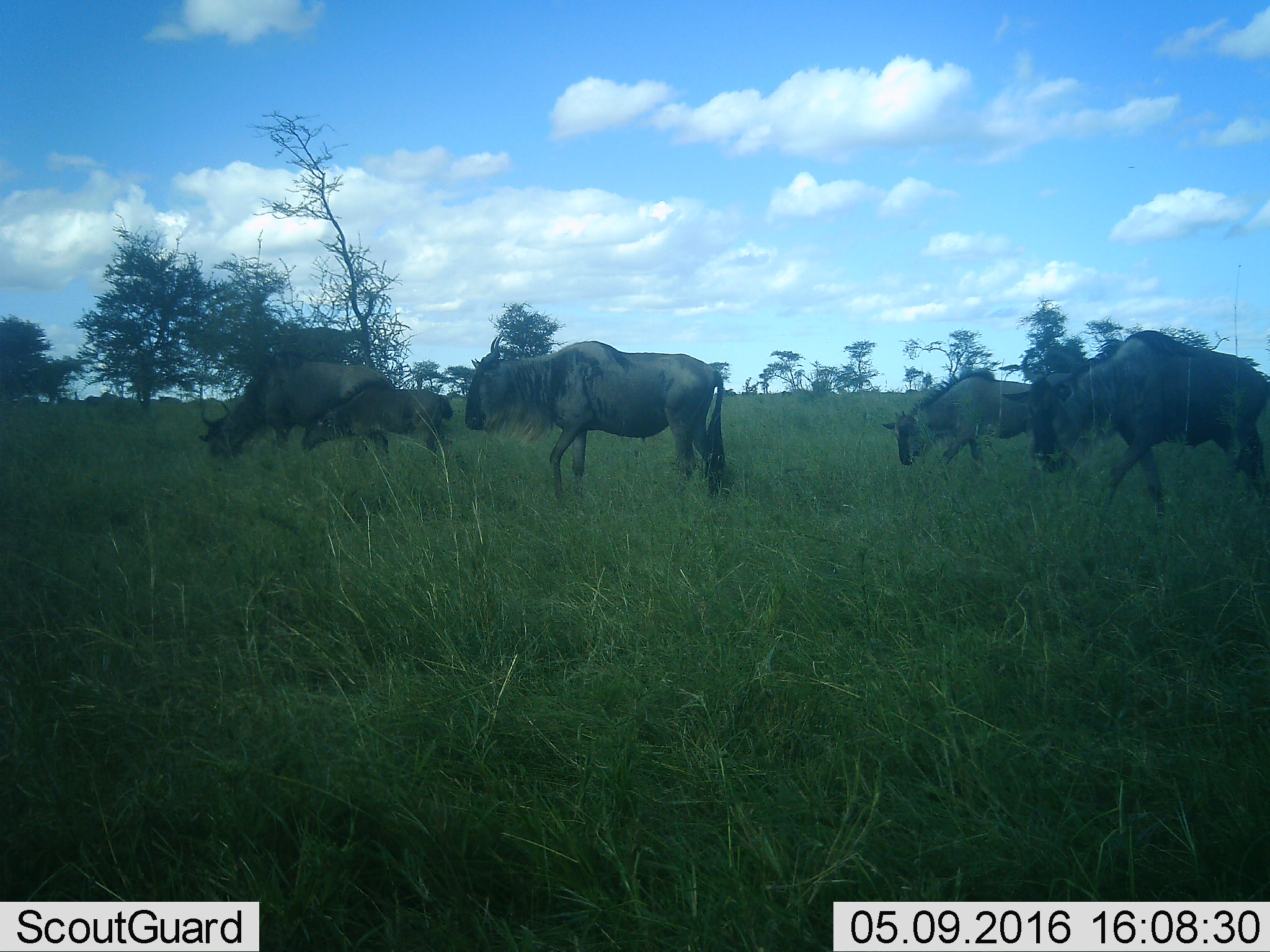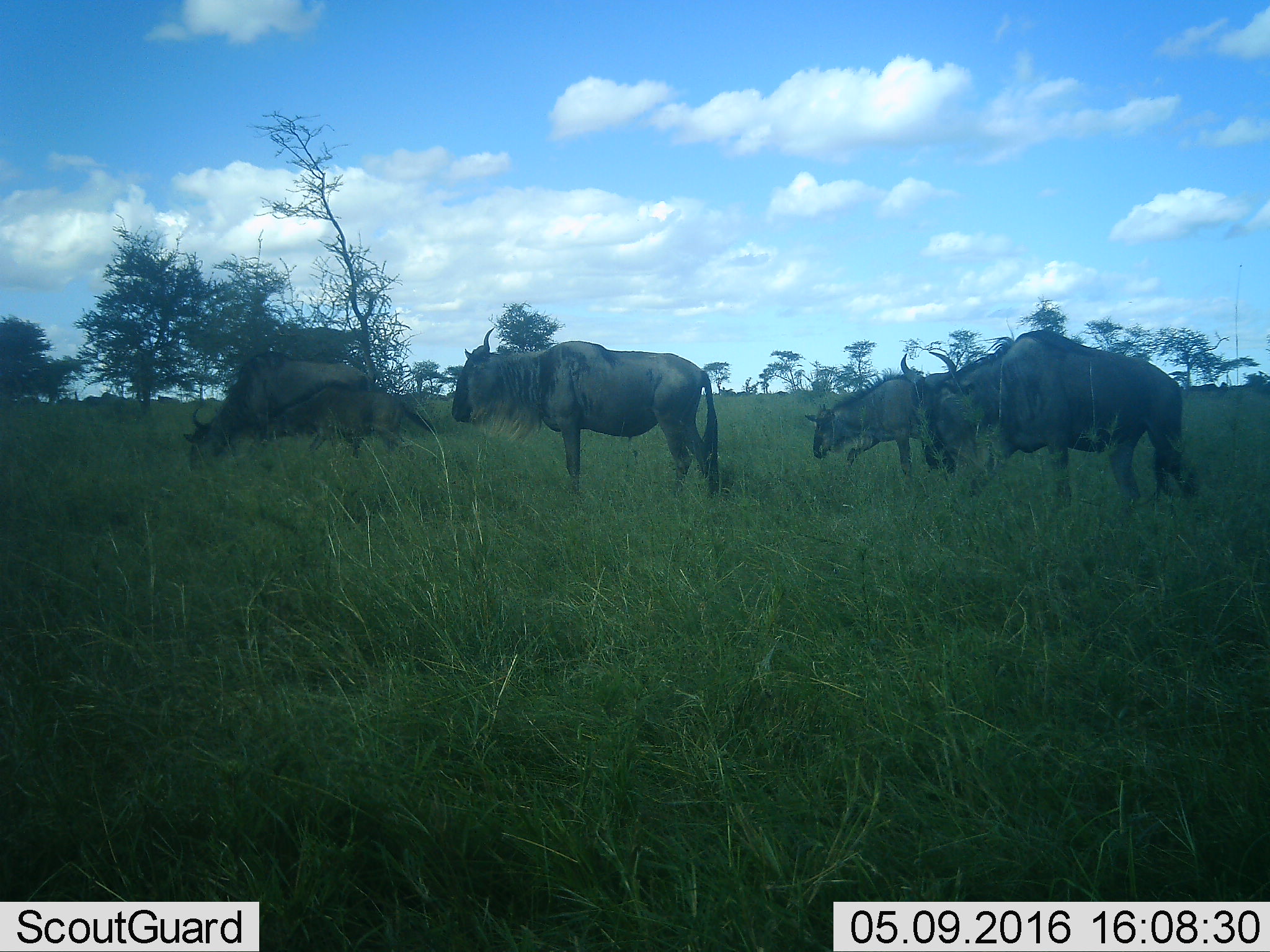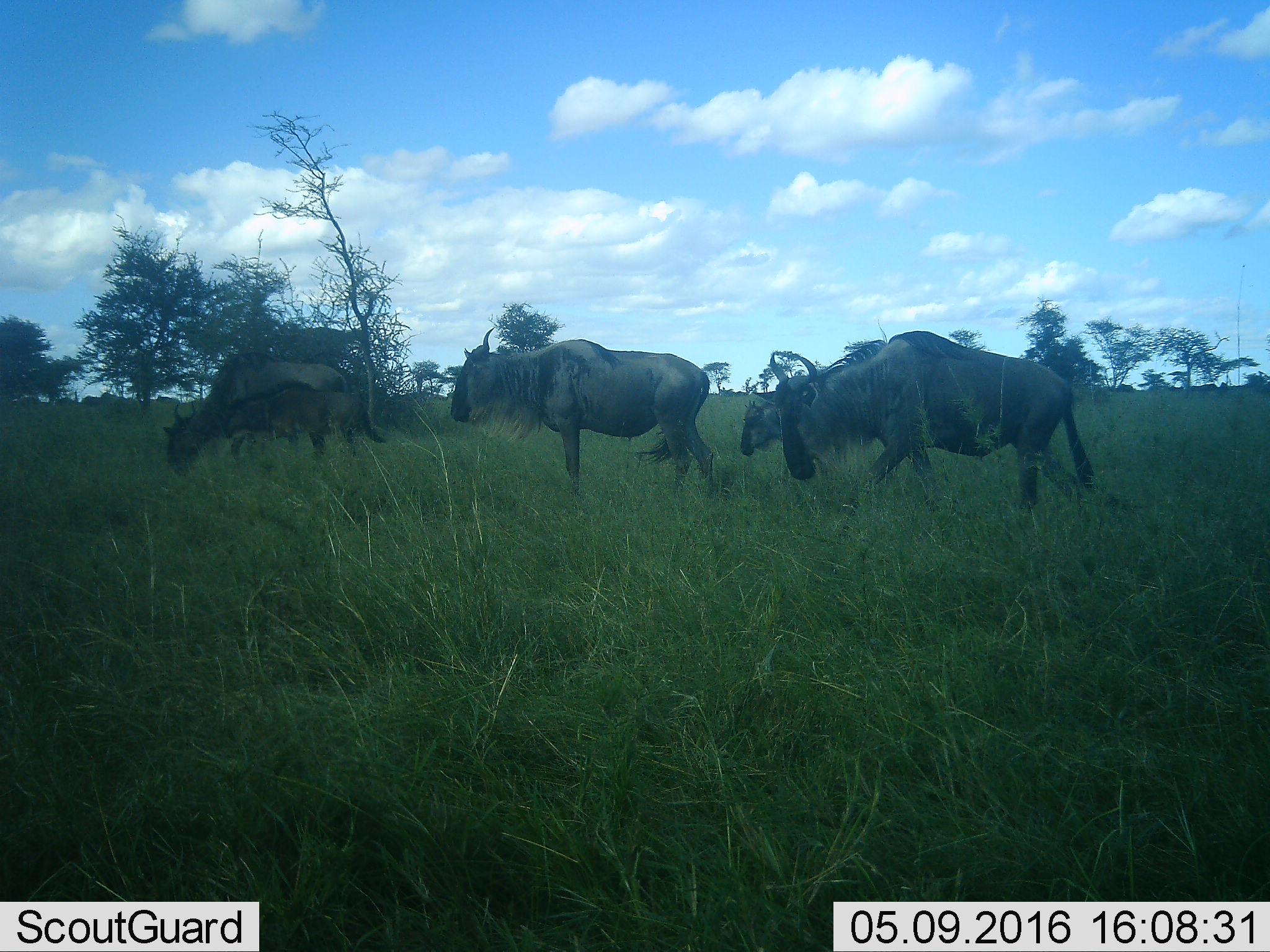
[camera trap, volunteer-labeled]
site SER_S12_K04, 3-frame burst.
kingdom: Animalia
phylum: Chordata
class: Mammalia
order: Artiodactyla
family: Bovidae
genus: Connochaetes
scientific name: Connochaetes taurinus taurinus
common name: blue wildebeest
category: wildebeestblue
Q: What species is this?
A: Wildebeestblue (blue wildebeest) (Connochaetes taurinus taurinus).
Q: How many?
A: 5.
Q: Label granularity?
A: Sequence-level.